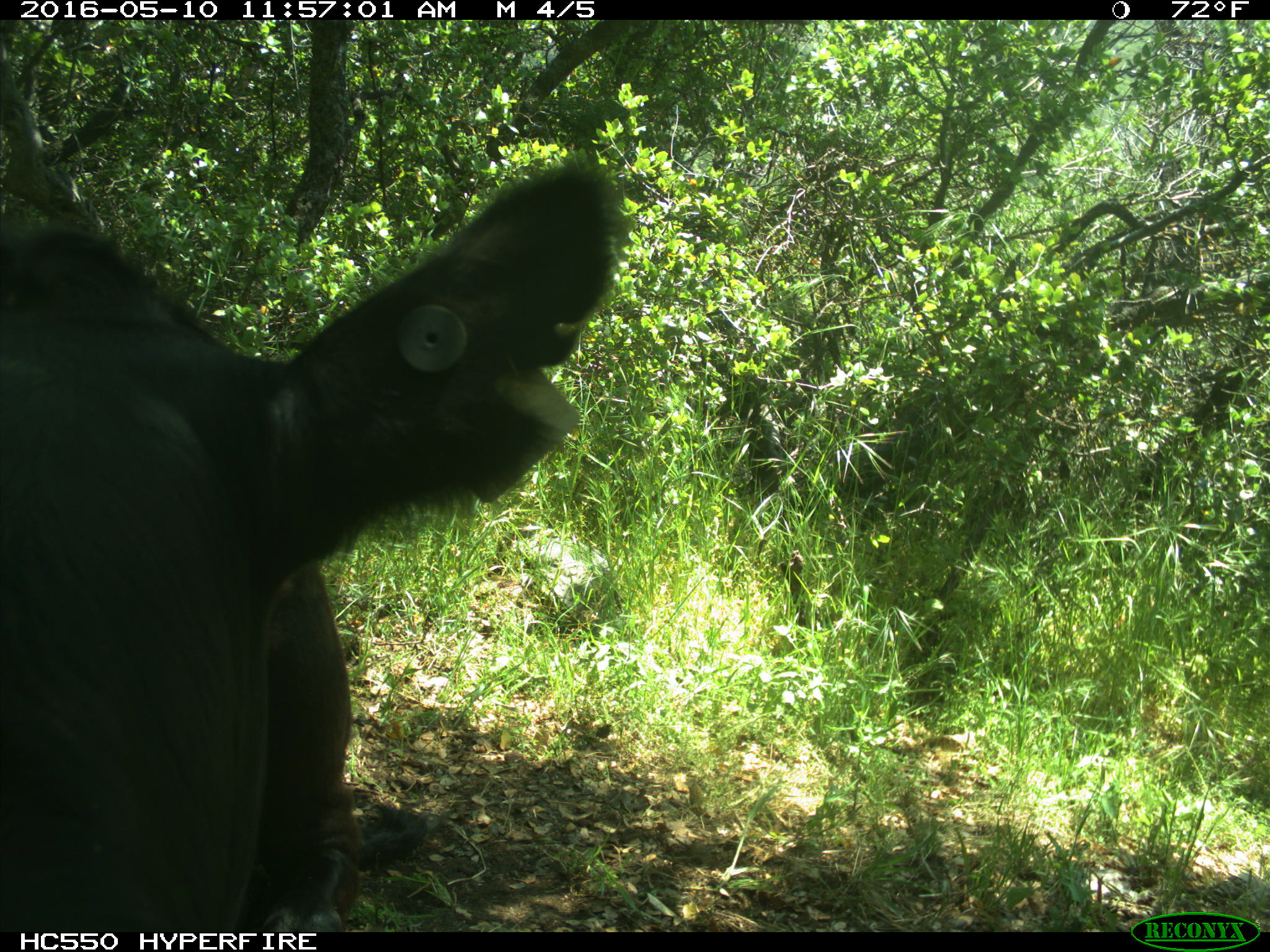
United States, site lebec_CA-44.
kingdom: Animalia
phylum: Chordata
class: Mammalia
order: Artiodactyla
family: Bovidae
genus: Bos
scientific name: Bos taurus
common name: domestic cow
Bos taurus (domestic cow).